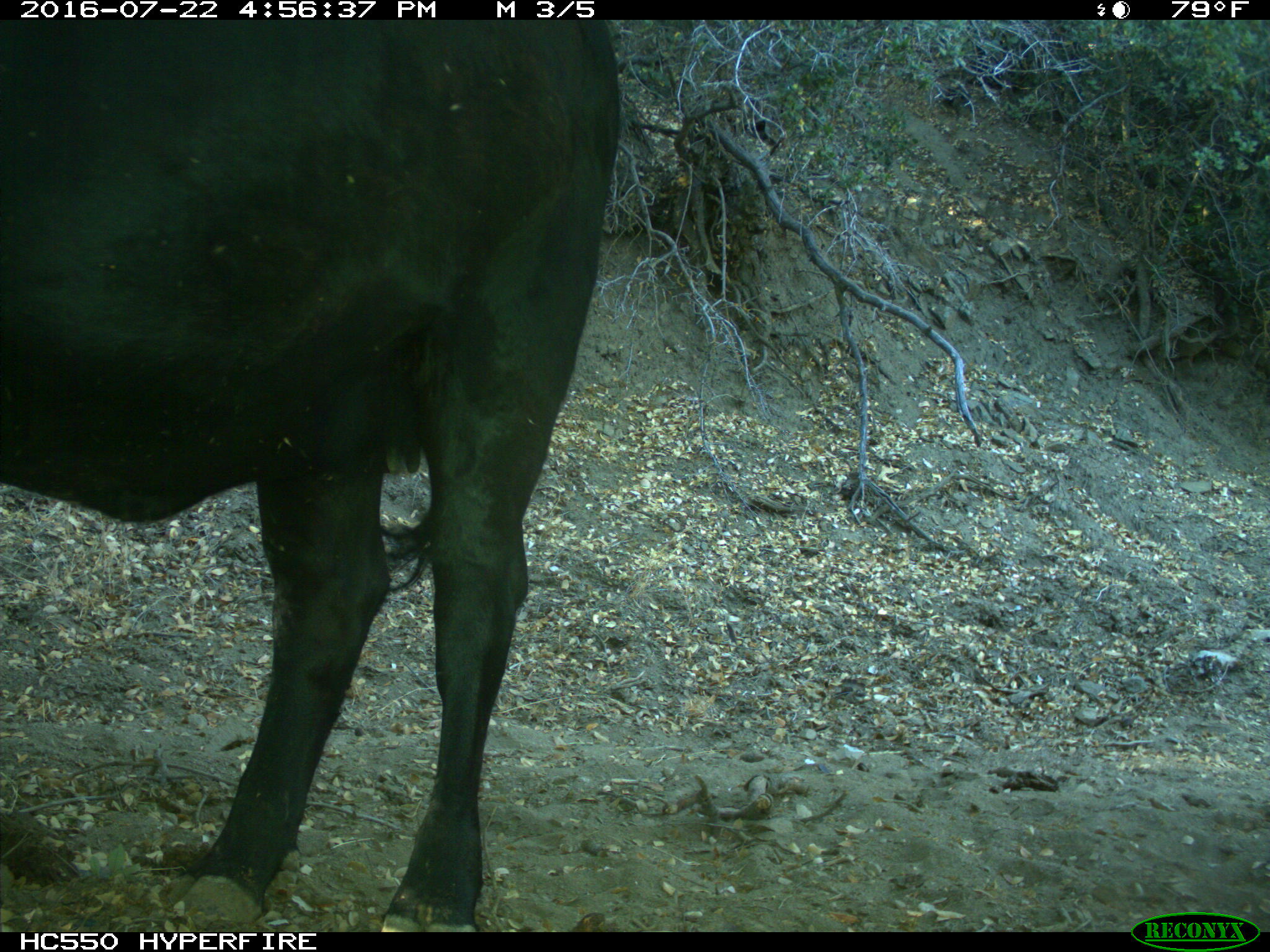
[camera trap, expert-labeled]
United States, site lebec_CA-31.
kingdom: Animalia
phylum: Chordata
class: Mammalia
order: Artiodactyla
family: Bovidae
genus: Bos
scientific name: Bos taurus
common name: domestic cow